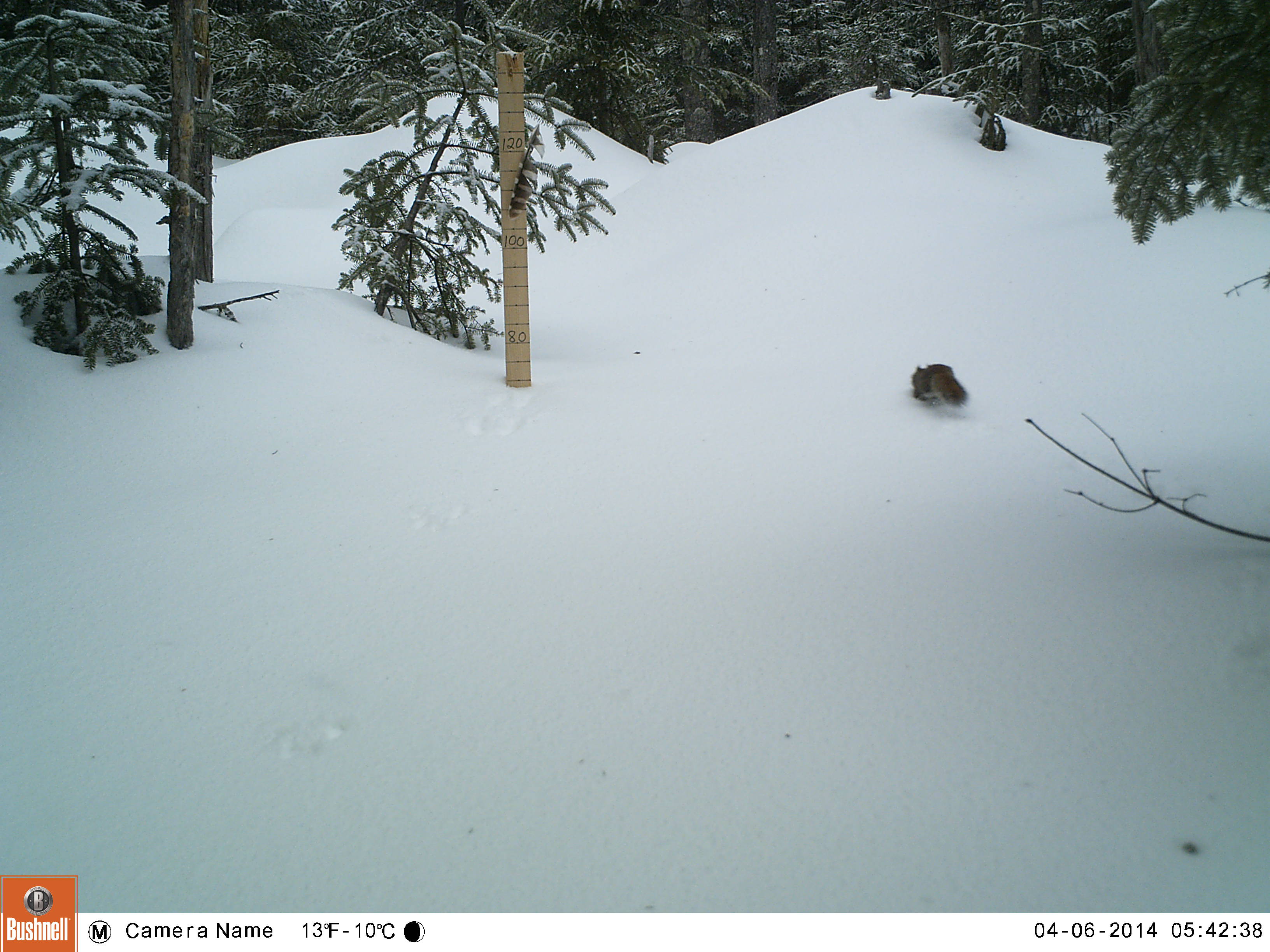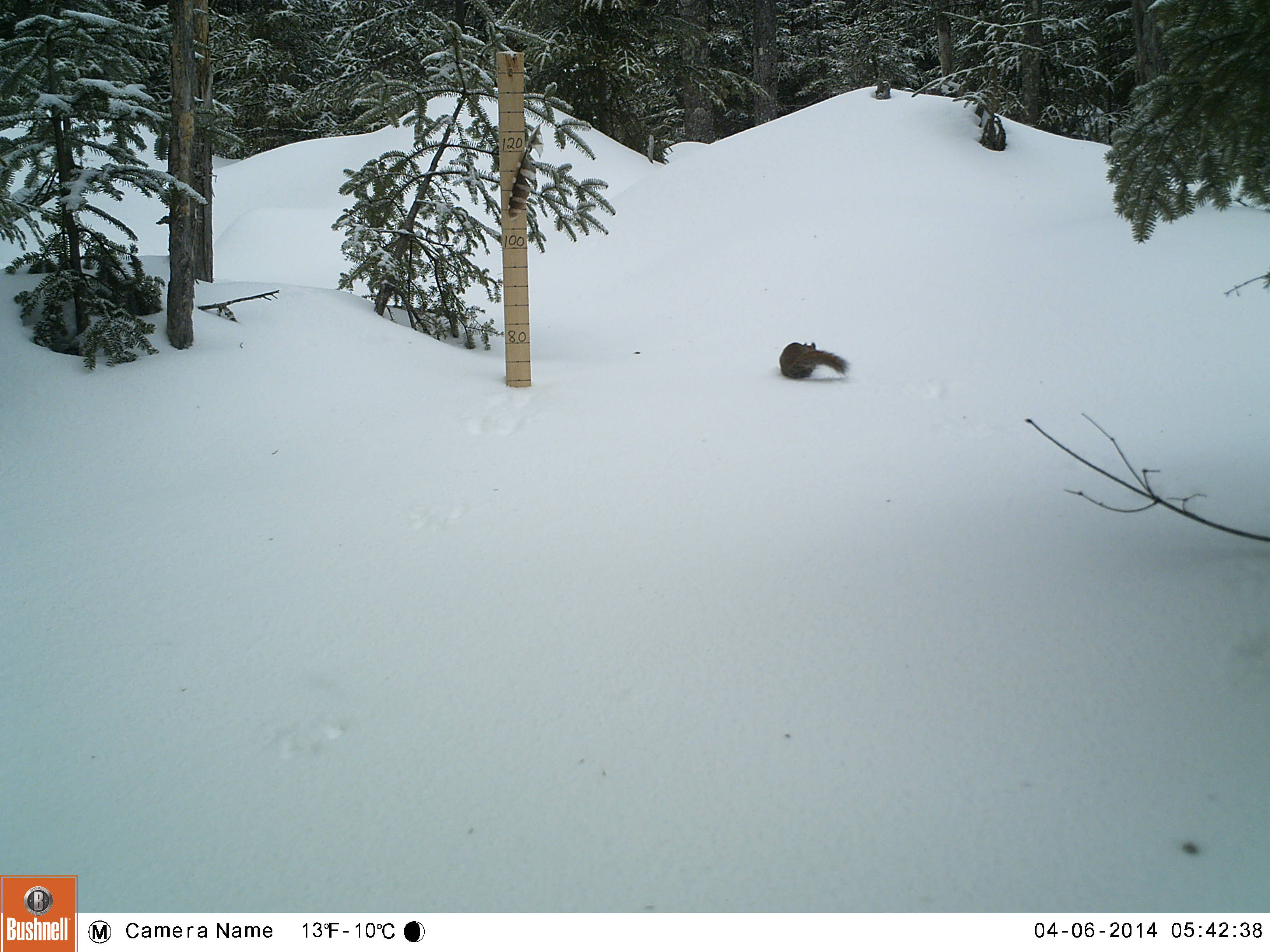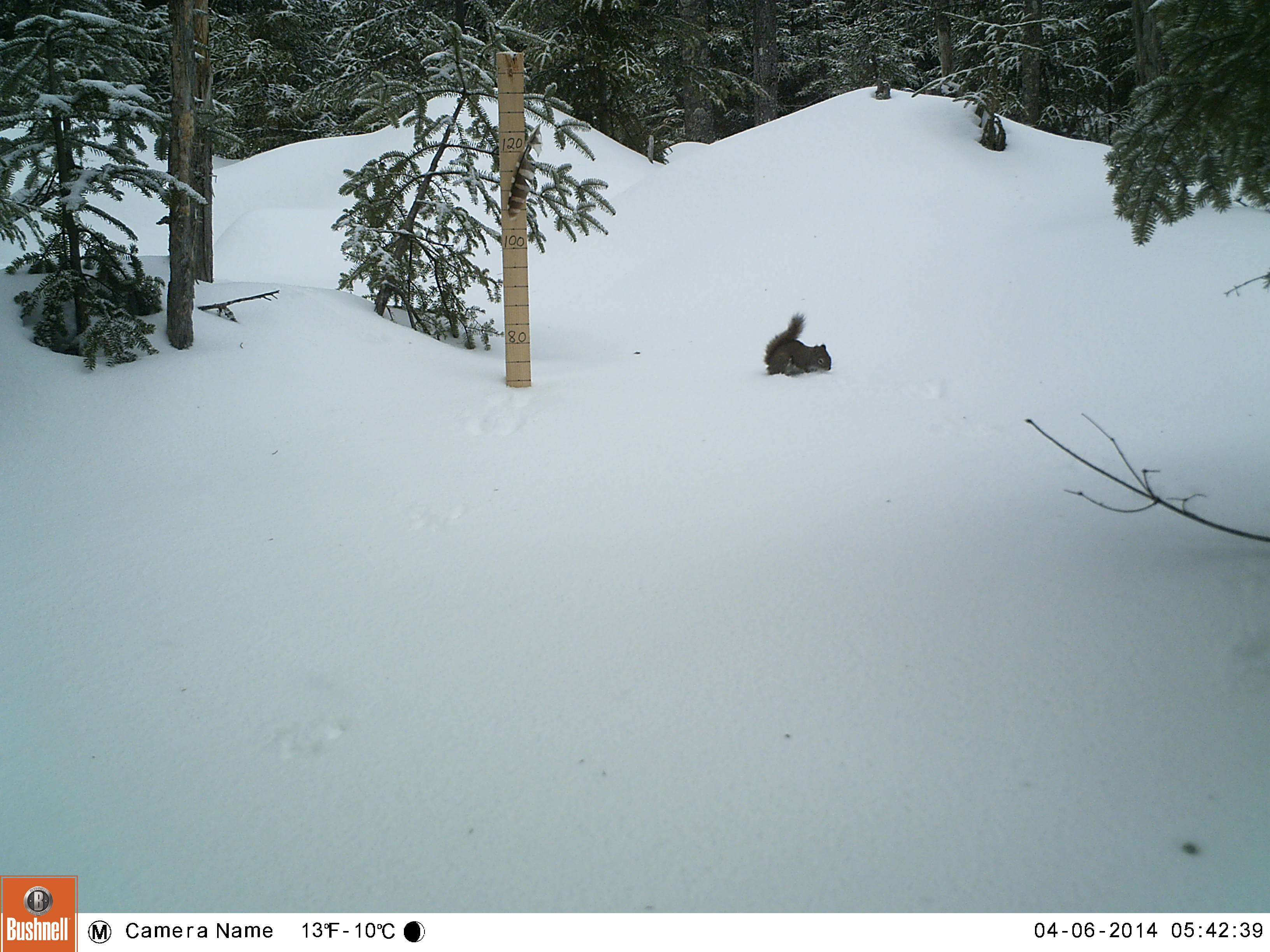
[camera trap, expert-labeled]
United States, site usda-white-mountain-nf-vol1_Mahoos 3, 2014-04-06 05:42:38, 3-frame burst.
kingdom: Animalia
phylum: Chordata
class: Mammalia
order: Rodentia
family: Sciuridae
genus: Tamiasciurus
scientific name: Tamiasciurus hudsonicus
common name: red squirrel